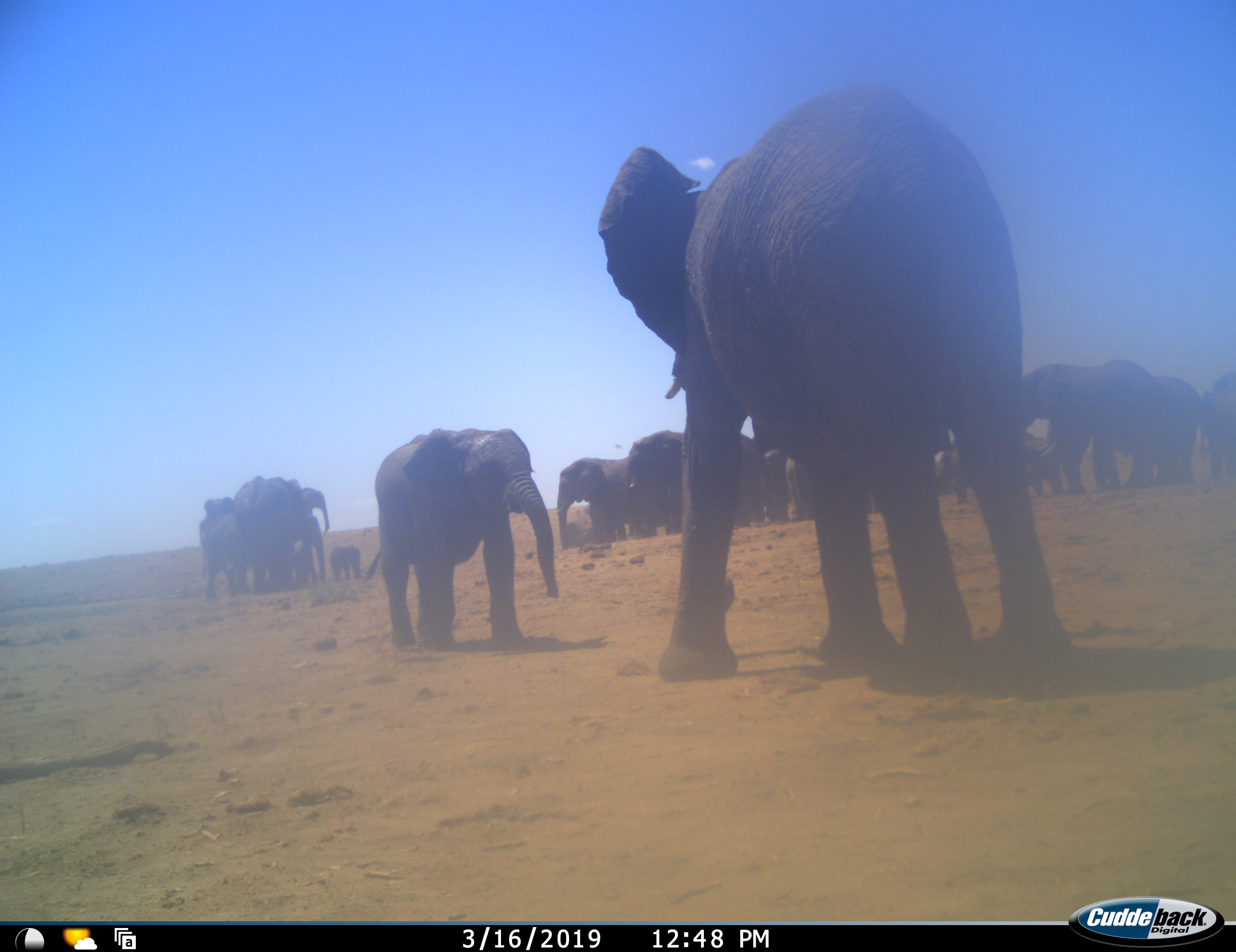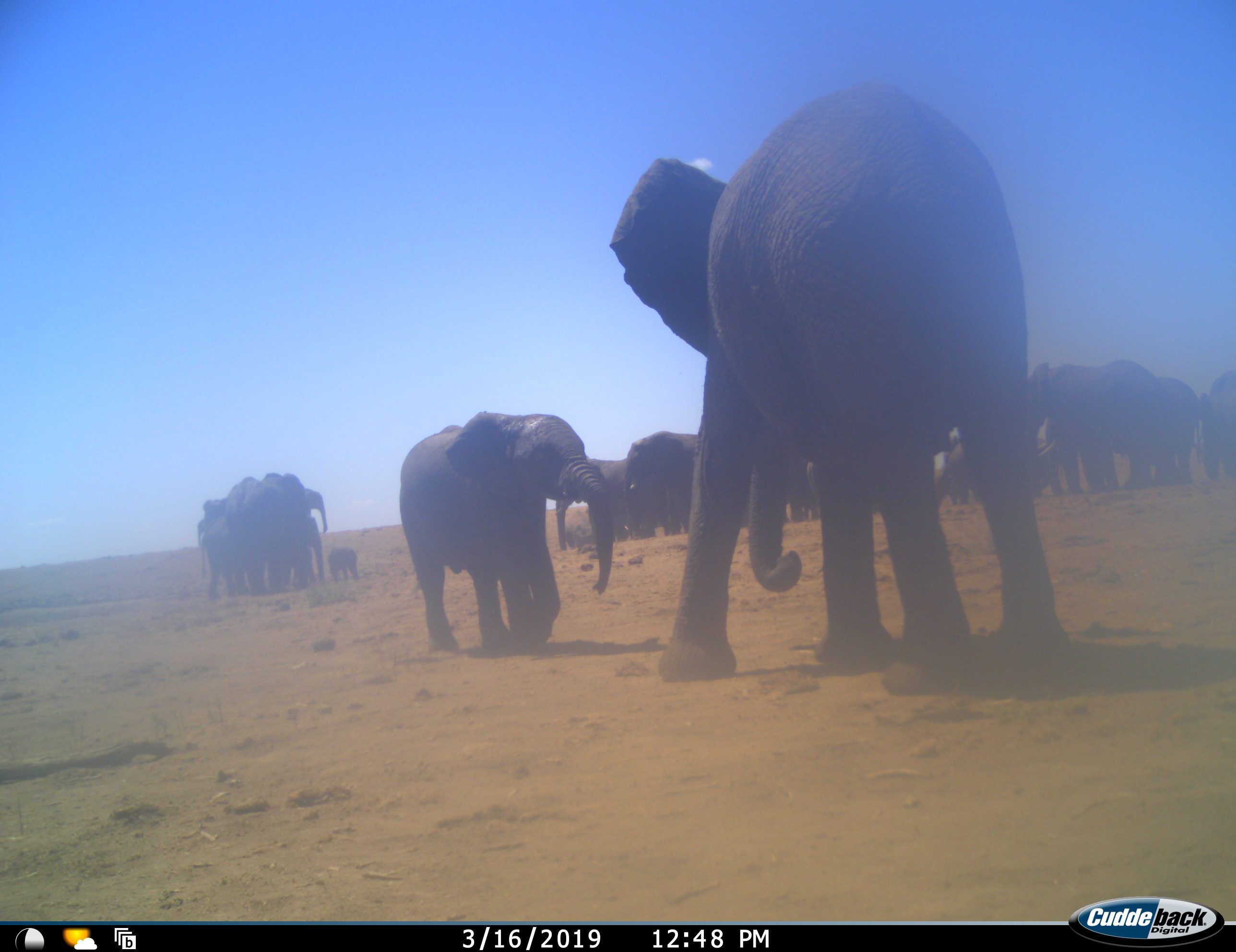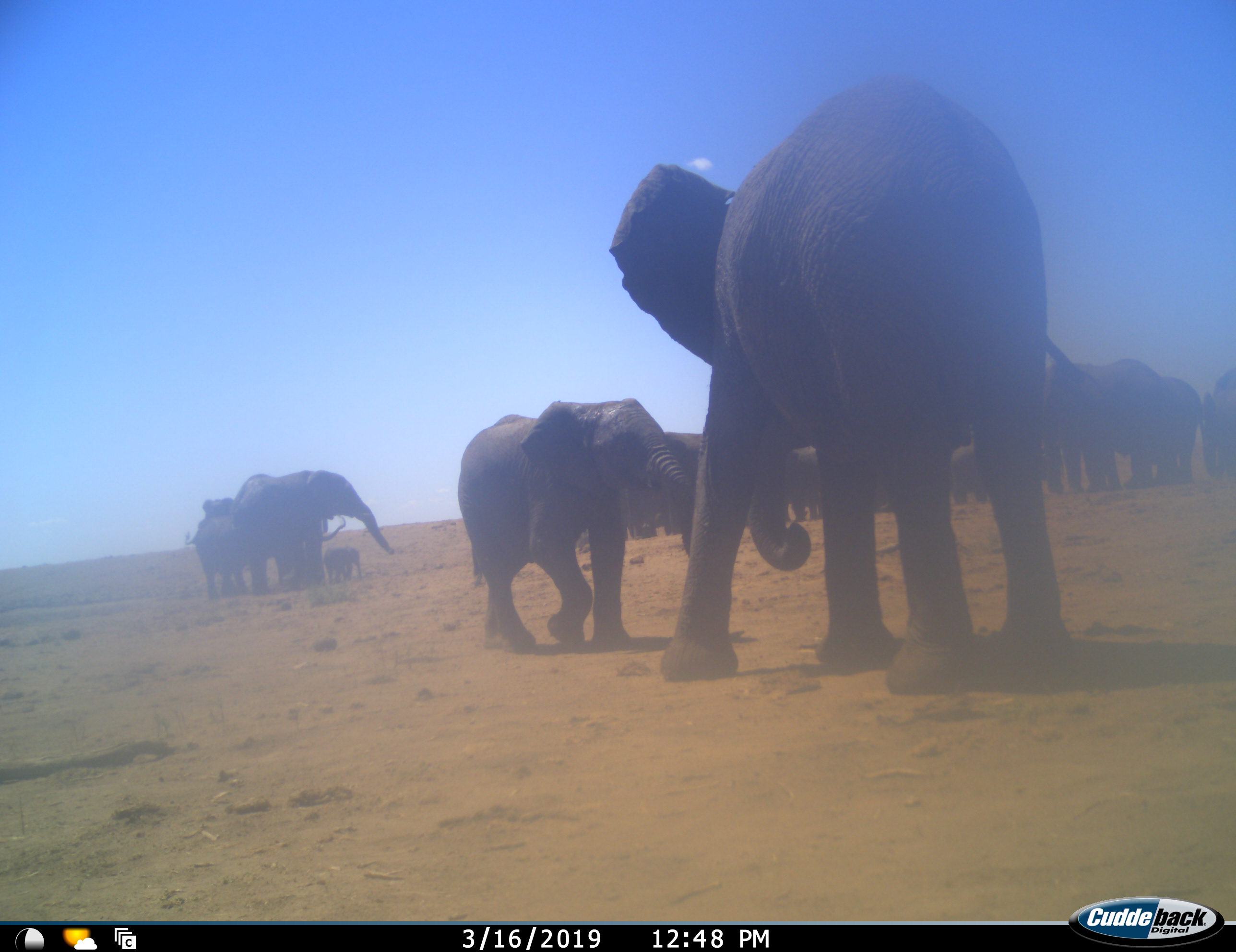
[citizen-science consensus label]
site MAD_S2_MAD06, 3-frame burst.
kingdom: Animalia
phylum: Chordata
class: Mammalia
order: Proboscidea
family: Elephantidae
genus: Loxodonta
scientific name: Loxodonta africana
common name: african bush elephant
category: elephant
Elephant (african bush elephant) (Loxodonta africana), count 11-50. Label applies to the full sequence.